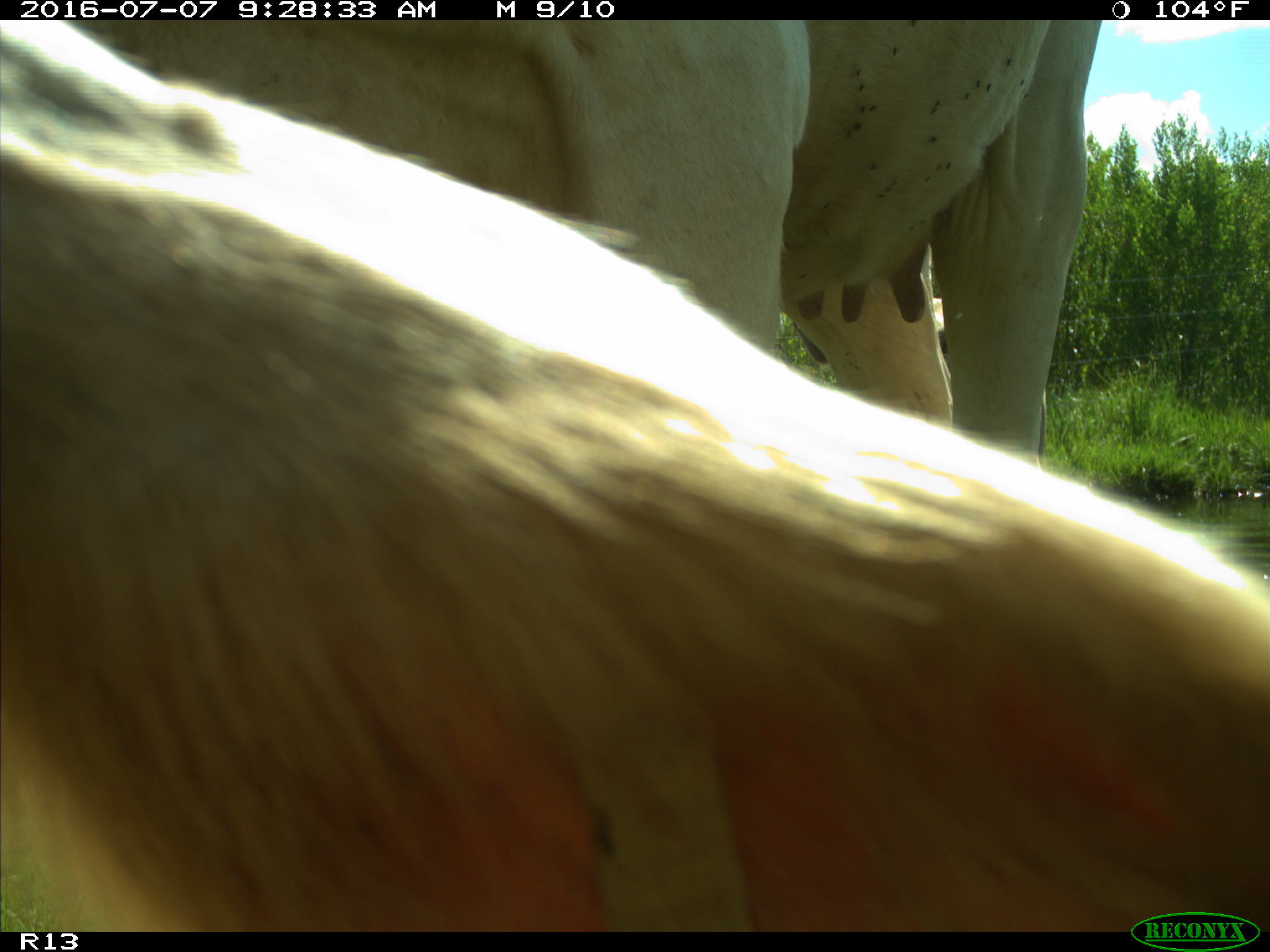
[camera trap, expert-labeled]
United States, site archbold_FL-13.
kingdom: Animalia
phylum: Chordata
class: Mammalia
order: Artiodactyla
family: Bovidae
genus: Bos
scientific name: Bos taurus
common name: domestic cow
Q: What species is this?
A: Bos taurus (domestic cow).